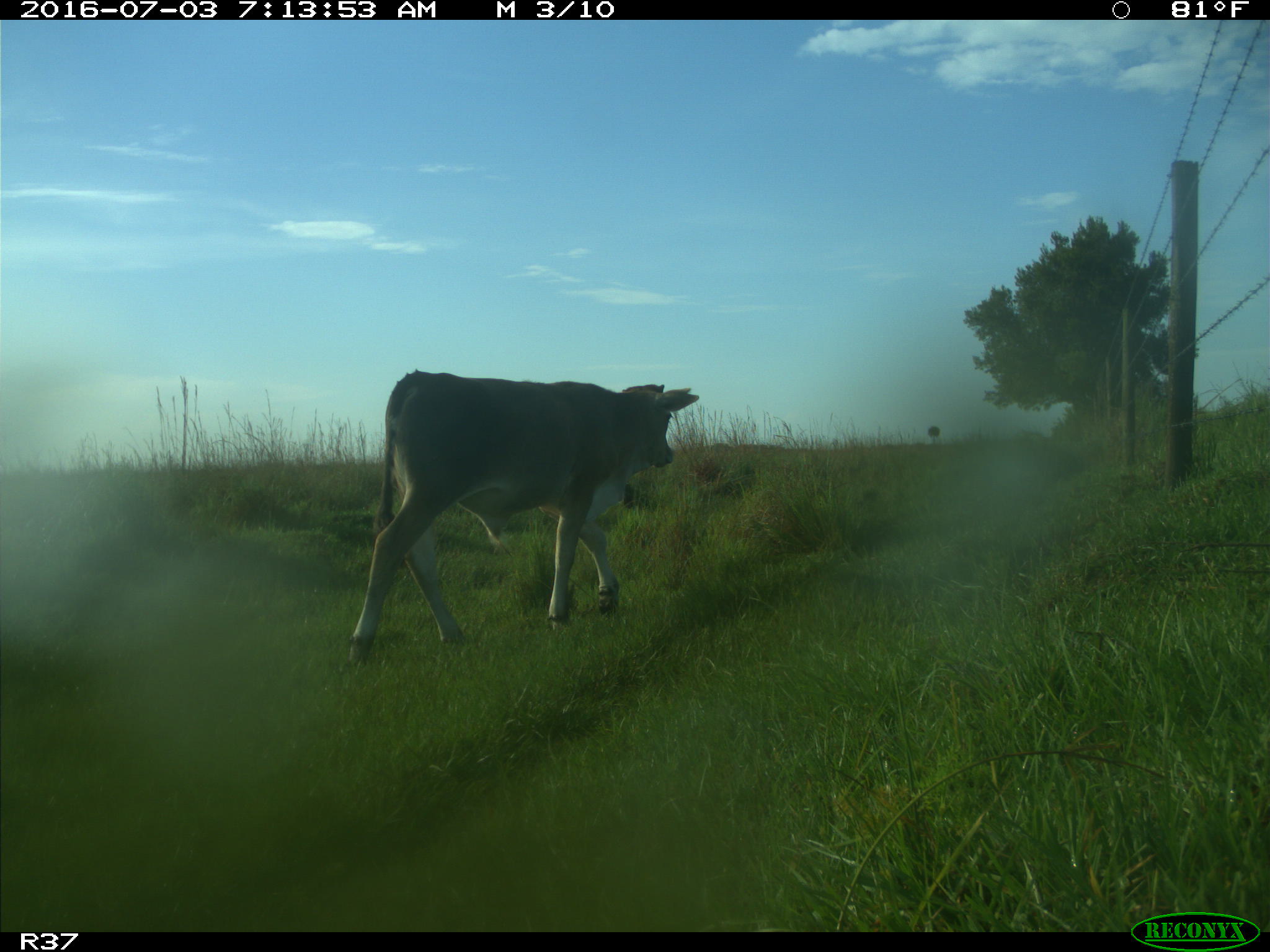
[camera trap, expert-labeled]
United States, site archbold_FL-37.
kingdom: Animalia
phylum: Chordata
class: Mammalia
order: Artiodactyla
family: Bovidae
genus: Bos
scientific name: Bos taurus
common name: domestic cow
Bos taurus (domestic cow).